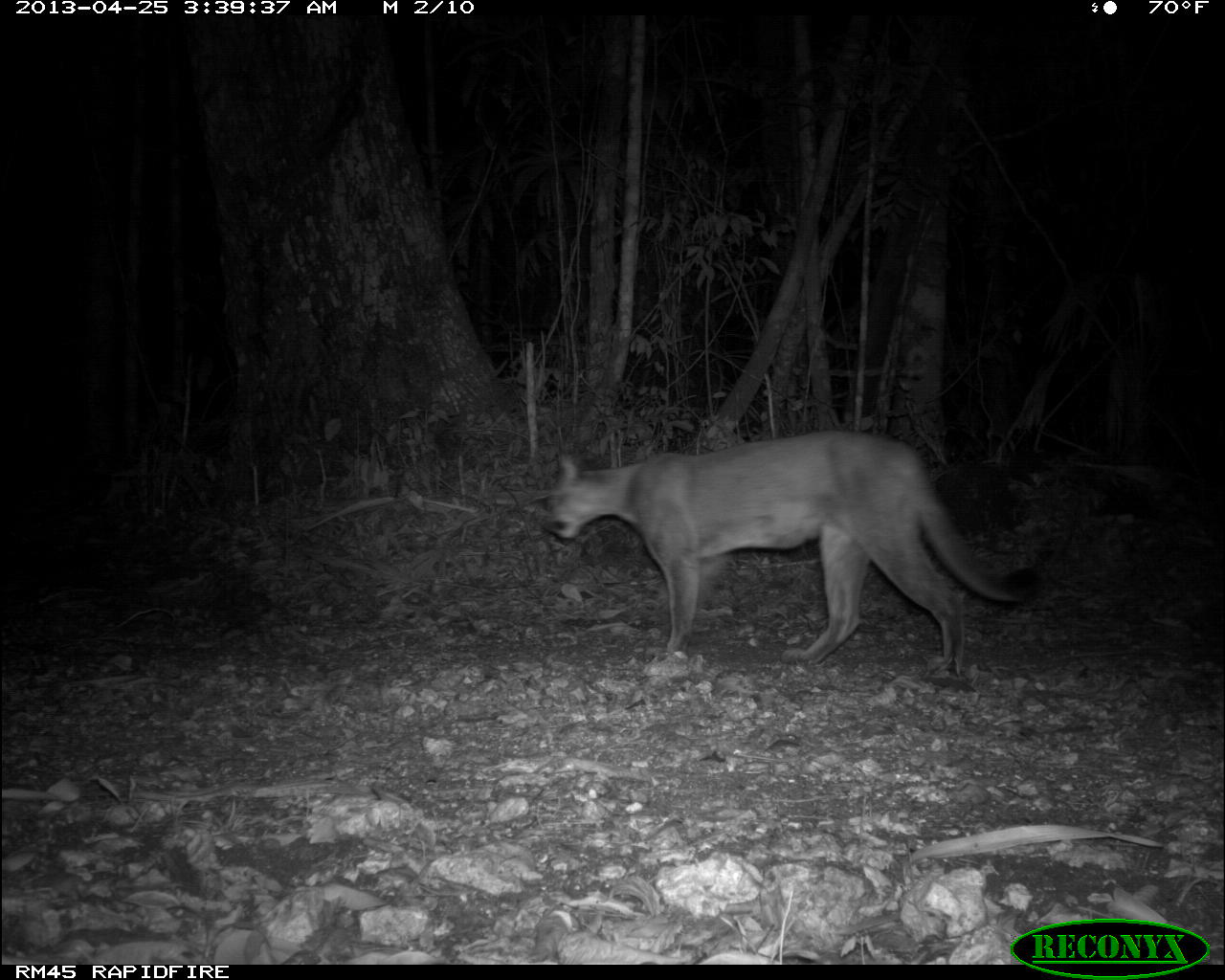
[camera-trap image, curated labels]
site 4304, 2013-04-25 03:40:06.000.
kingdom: Animalia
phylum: Chordata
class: Mammalia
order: Carnivora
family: Felidae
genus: Puma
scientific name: Puma concolor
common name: mountain lion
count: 1